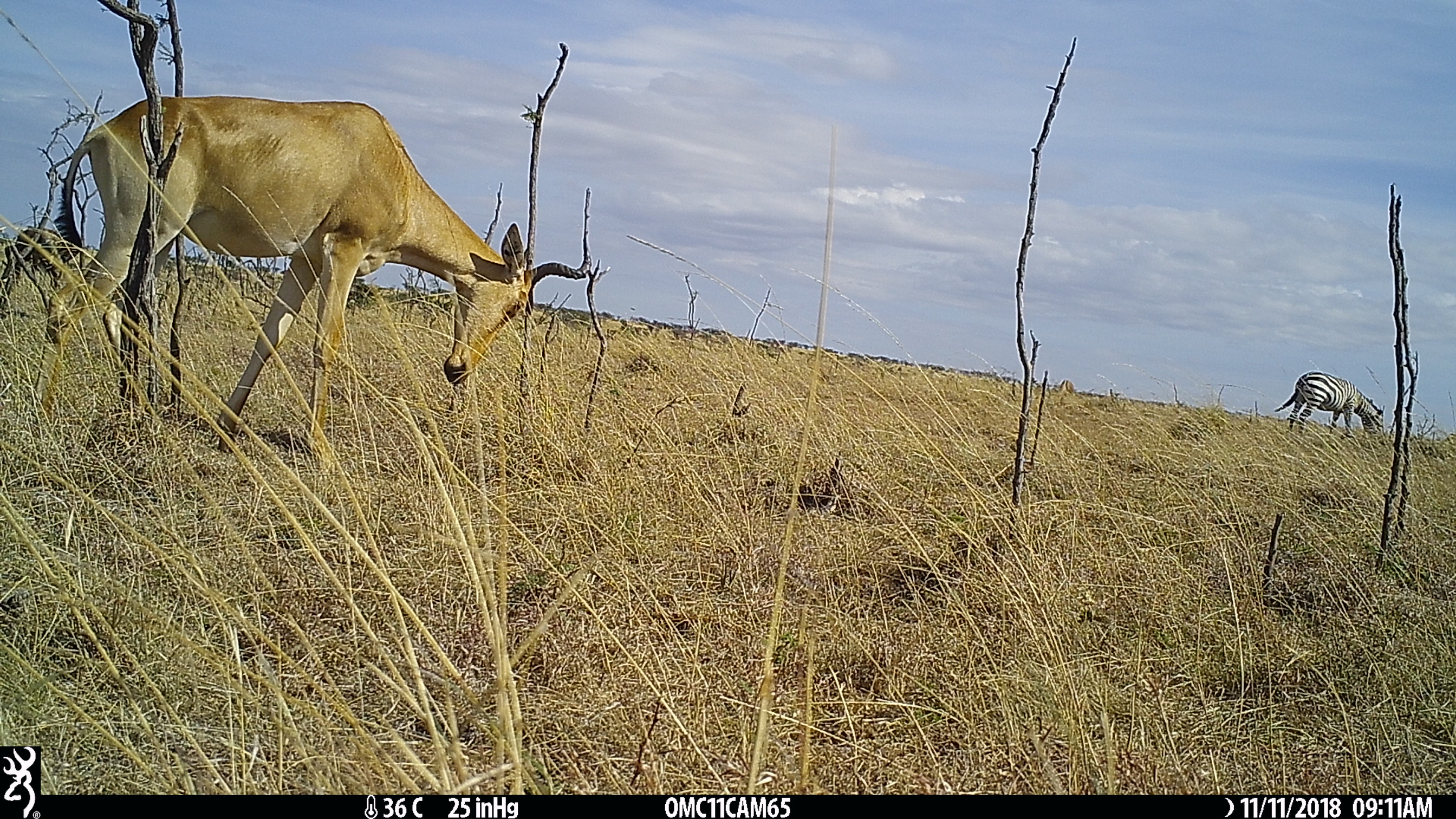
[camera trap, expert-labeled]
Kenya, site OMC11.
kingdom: Animalia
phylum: Chordata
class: Mammalia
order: Artiodactyla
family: Bovidae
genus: Alcelaphus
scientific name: Alcelaphus buselaphus cokii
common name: coke's hartebeest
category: hartebeest cokes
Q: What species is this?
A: Hartebeest cokes (coke's hartebeest) (Alcelaphus buselaphus cokii).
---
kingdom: Animalia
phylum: Chordata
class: Mammalia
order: Perissodactyla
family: Equidae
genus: Equus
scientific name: Equus quagga burchellii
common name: burchell's zebra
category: zebra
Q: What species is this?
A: Zebra (burchell's zebra) (Equus quagga burchellii).